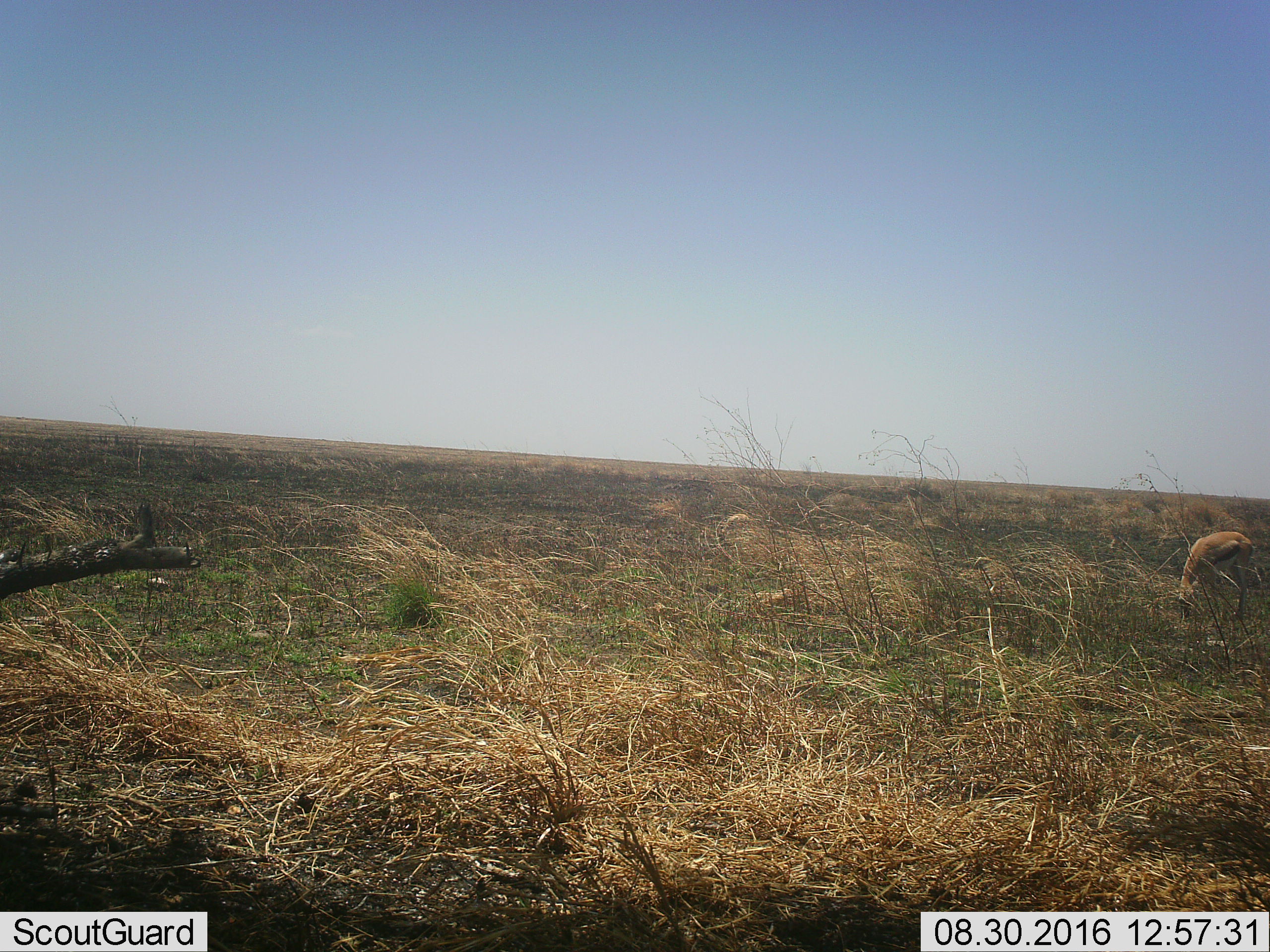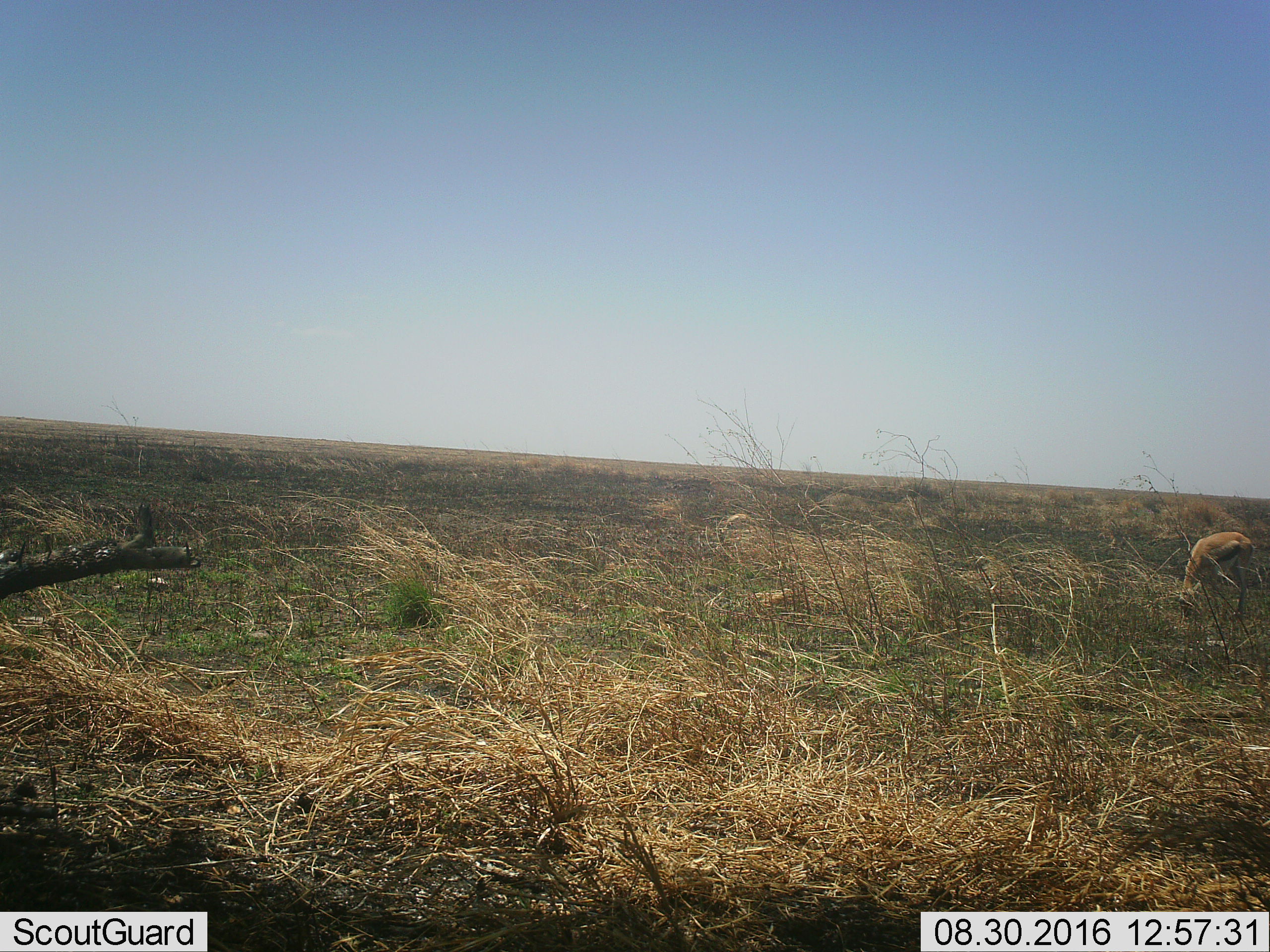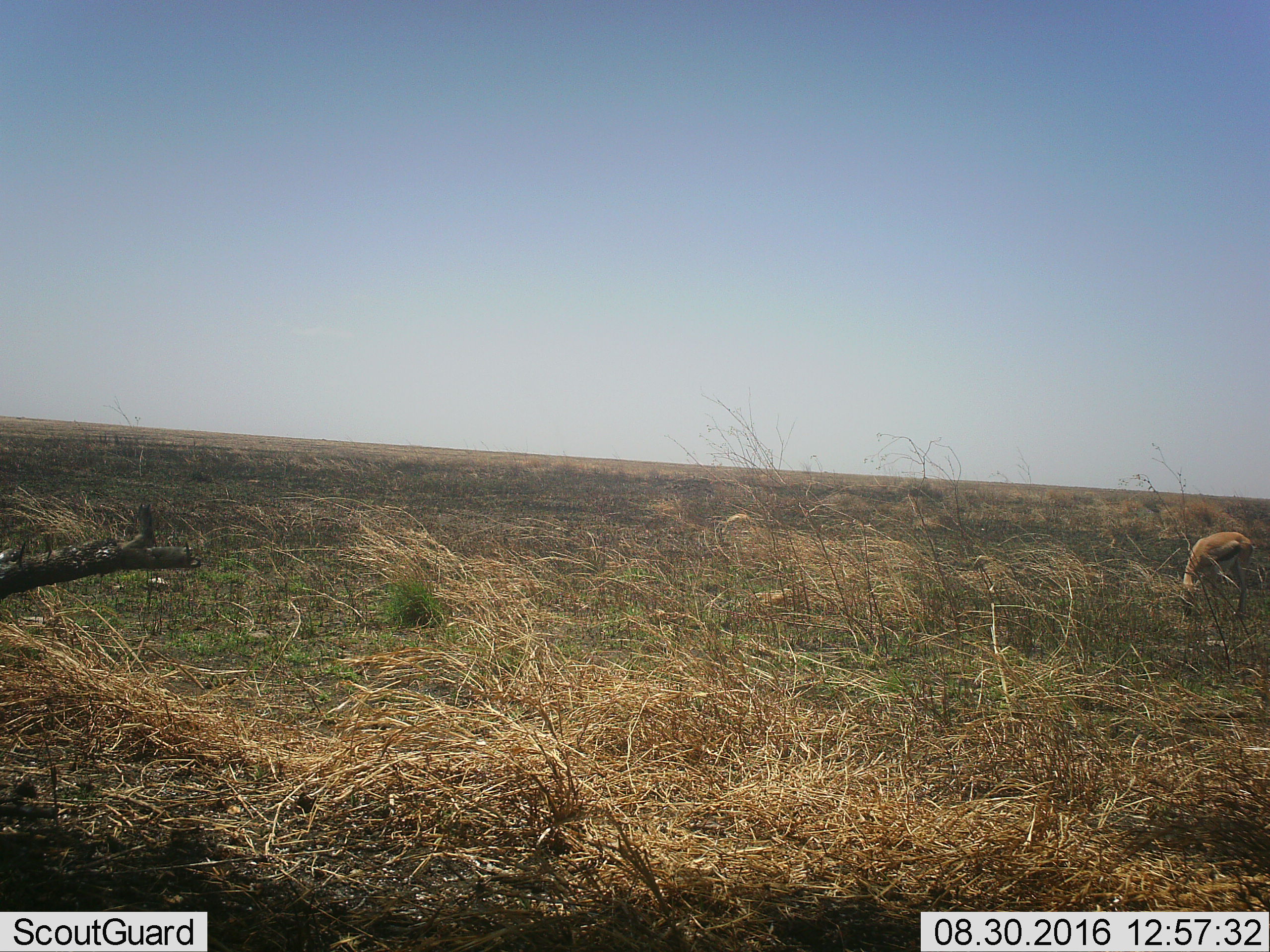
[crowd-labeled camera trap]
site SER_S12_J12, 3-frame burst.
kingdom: Animalia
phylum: Chordata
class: Mammalia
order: Artiodactyla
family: Bovidae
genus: Eudorcas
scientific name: Eudorcas thomsonii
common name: thomson's gazelle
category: gazellethomsons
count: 1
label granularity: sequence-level